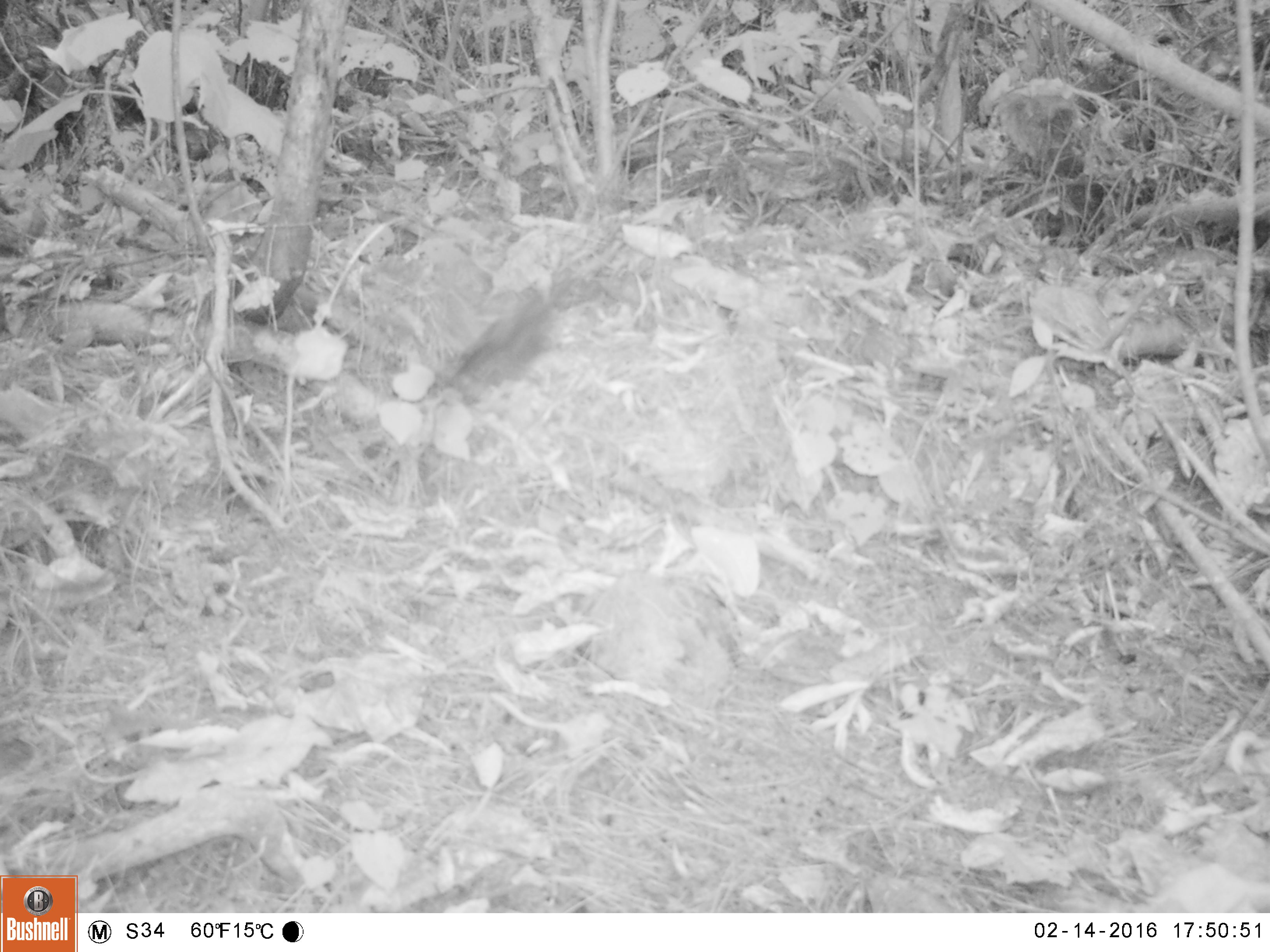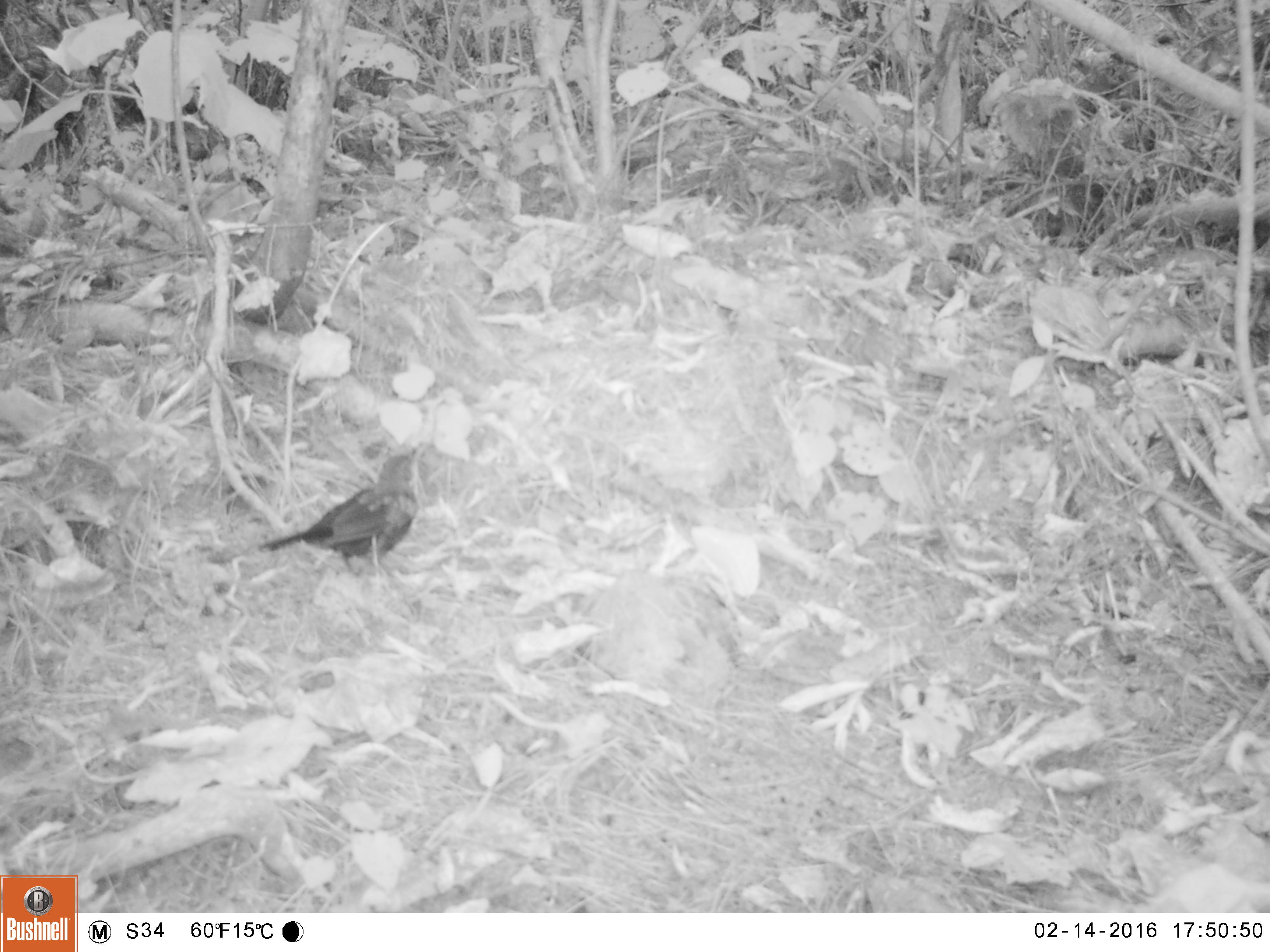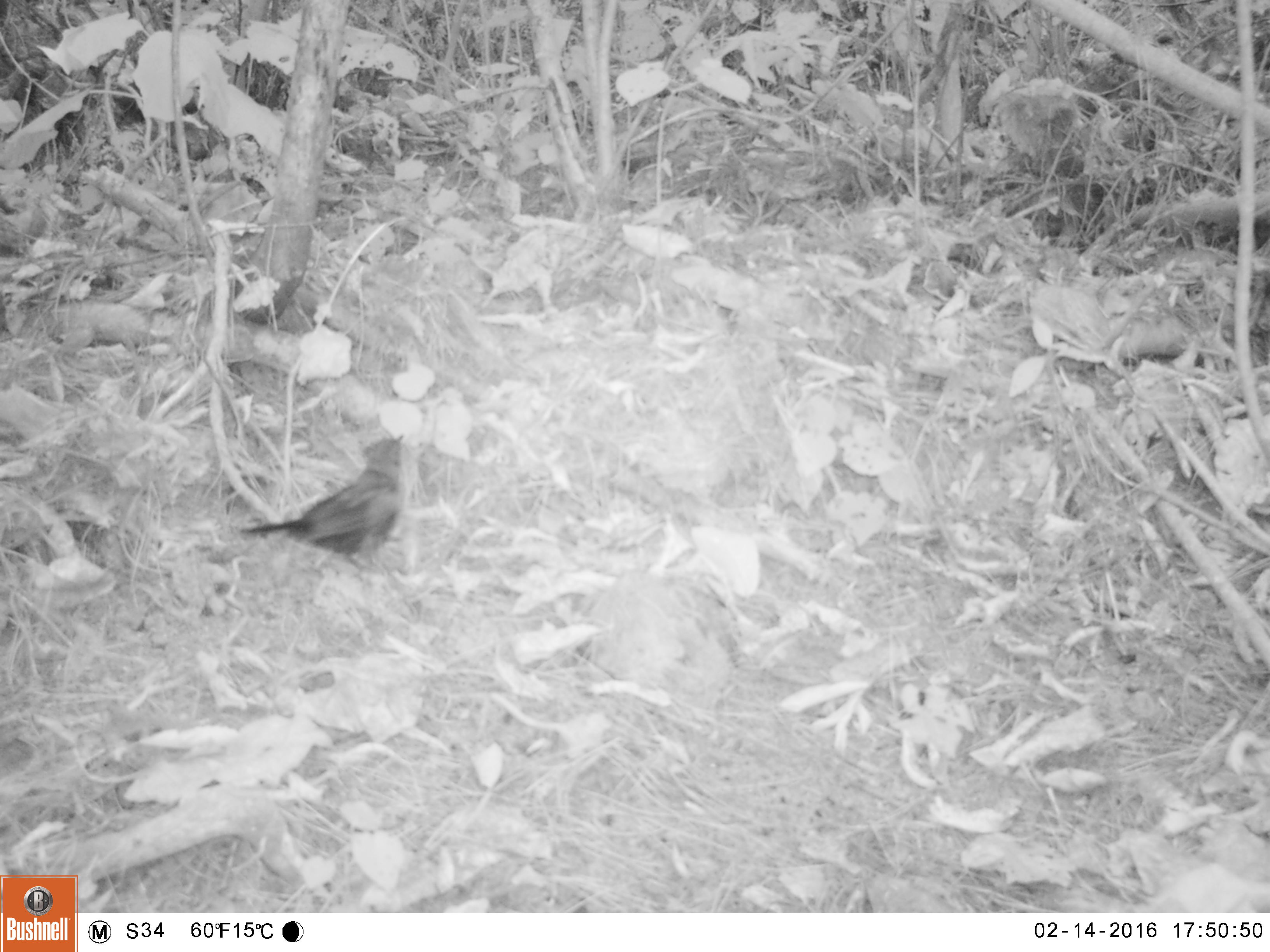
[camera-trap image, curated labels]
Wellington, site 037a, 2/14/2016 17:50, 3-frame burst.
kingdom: Animalia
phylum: Chordata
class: Aves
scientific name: Aves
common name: bird